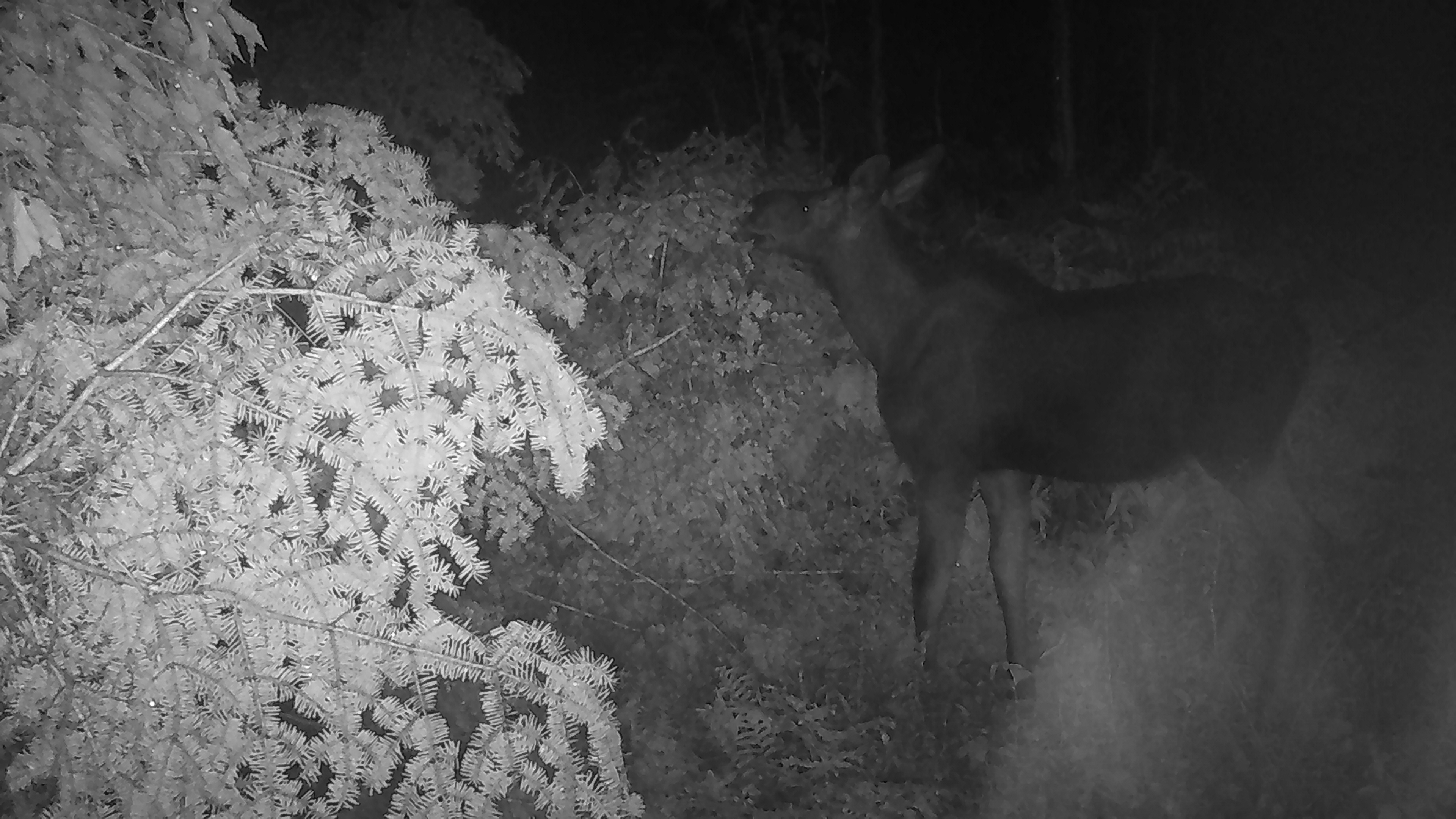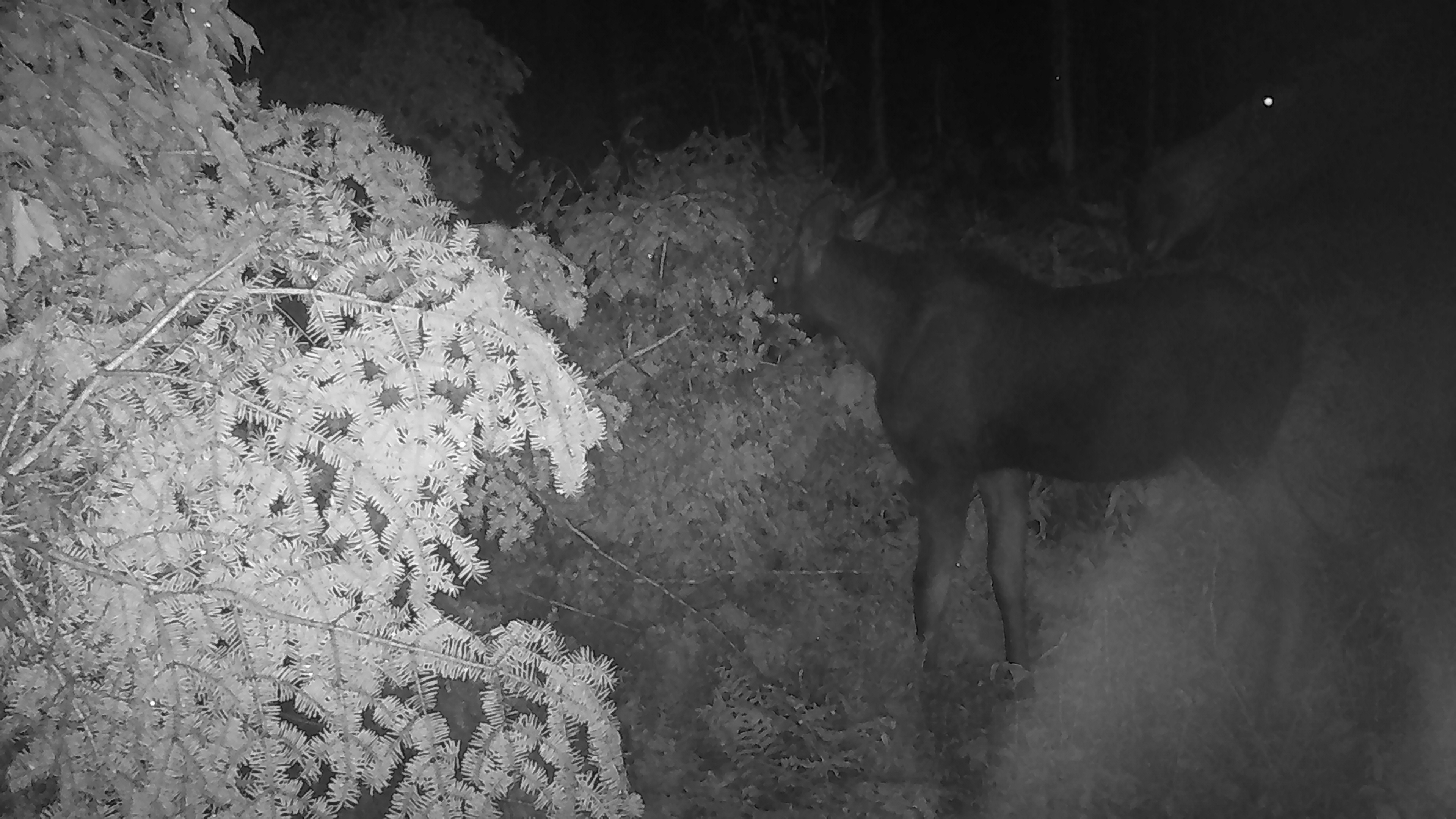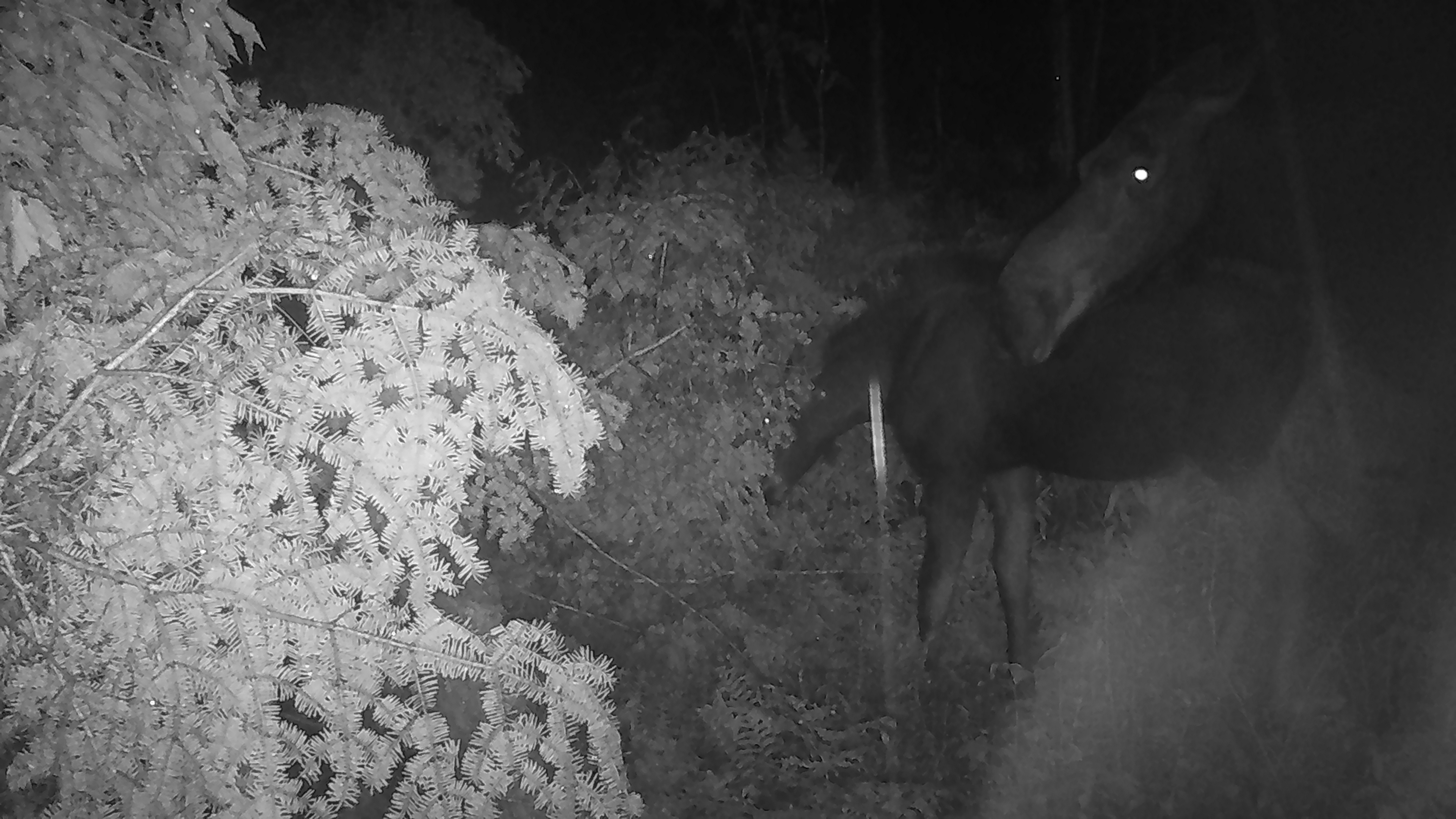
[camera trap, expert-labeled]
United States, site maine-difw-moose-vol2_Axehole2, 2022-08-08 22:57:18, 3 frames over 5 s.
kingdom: Animalia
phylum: Chordata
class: Mammalia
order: Artiodactyla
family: Cervidae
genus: Alces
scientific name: Alces alces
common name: moose